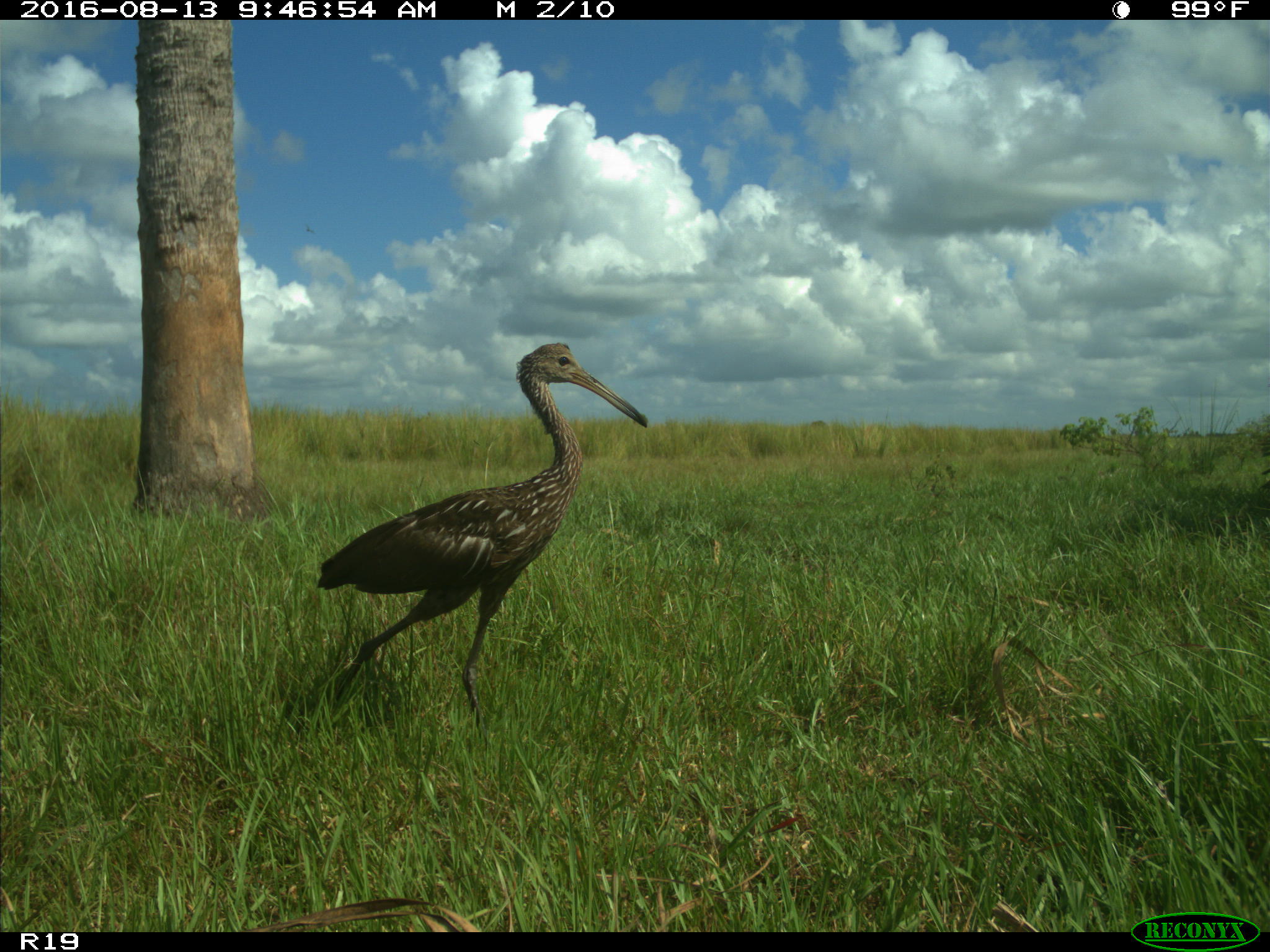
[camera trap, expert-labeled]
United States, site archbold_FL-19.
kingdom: Animalia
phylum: Chordata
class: Aves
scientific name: Aves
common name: birds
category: unidentified bird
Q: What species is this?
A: Unidentified bird (birds) (Aves).